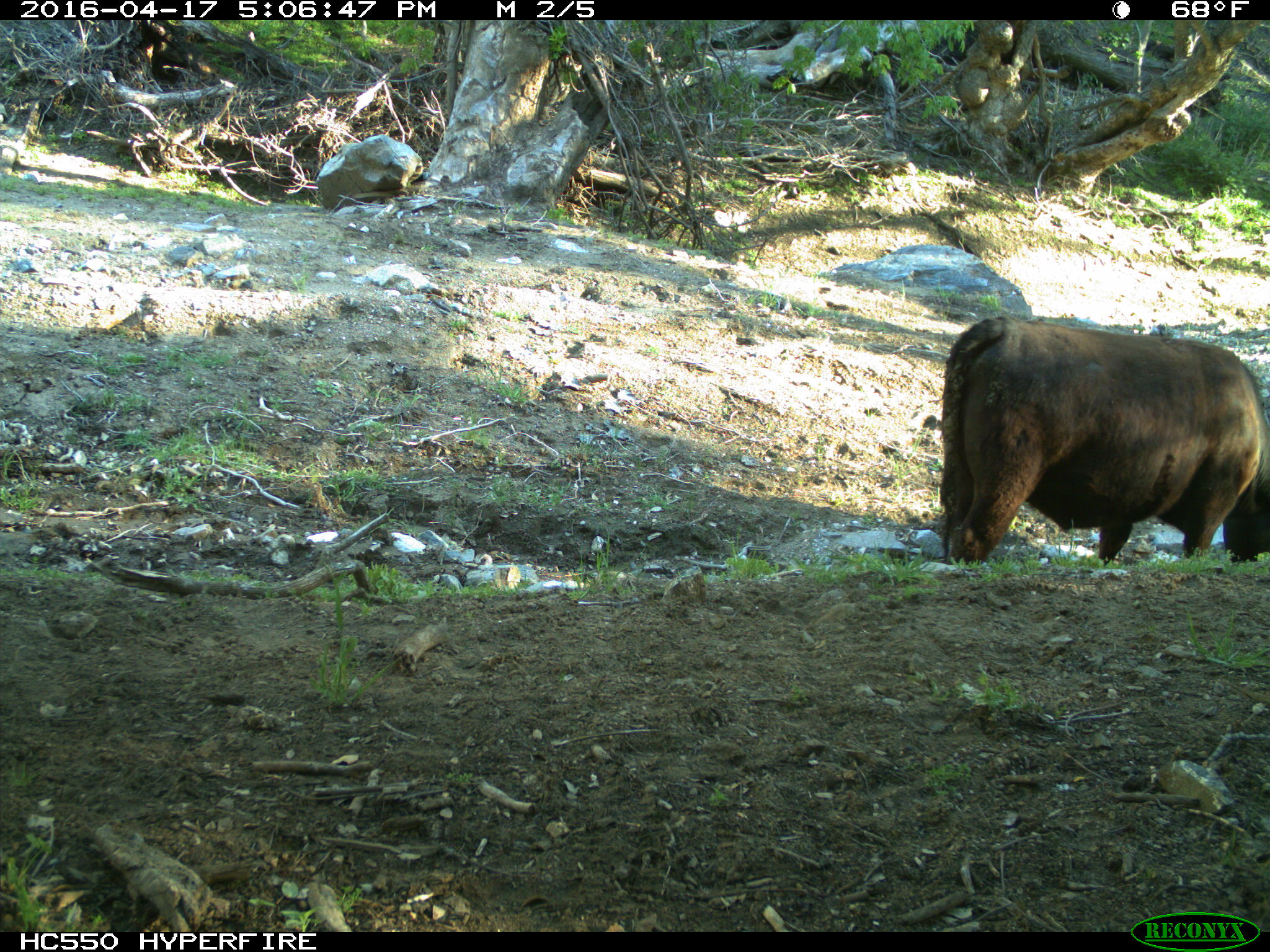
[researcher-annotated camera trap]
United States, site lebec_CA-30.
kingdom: Animalia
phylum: Chordata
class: Mammalia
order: Artiodactyla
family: Bovidae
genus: Bos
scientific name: Bos taurus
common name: domestic cow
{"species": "Bos taurus (domestic cow)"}